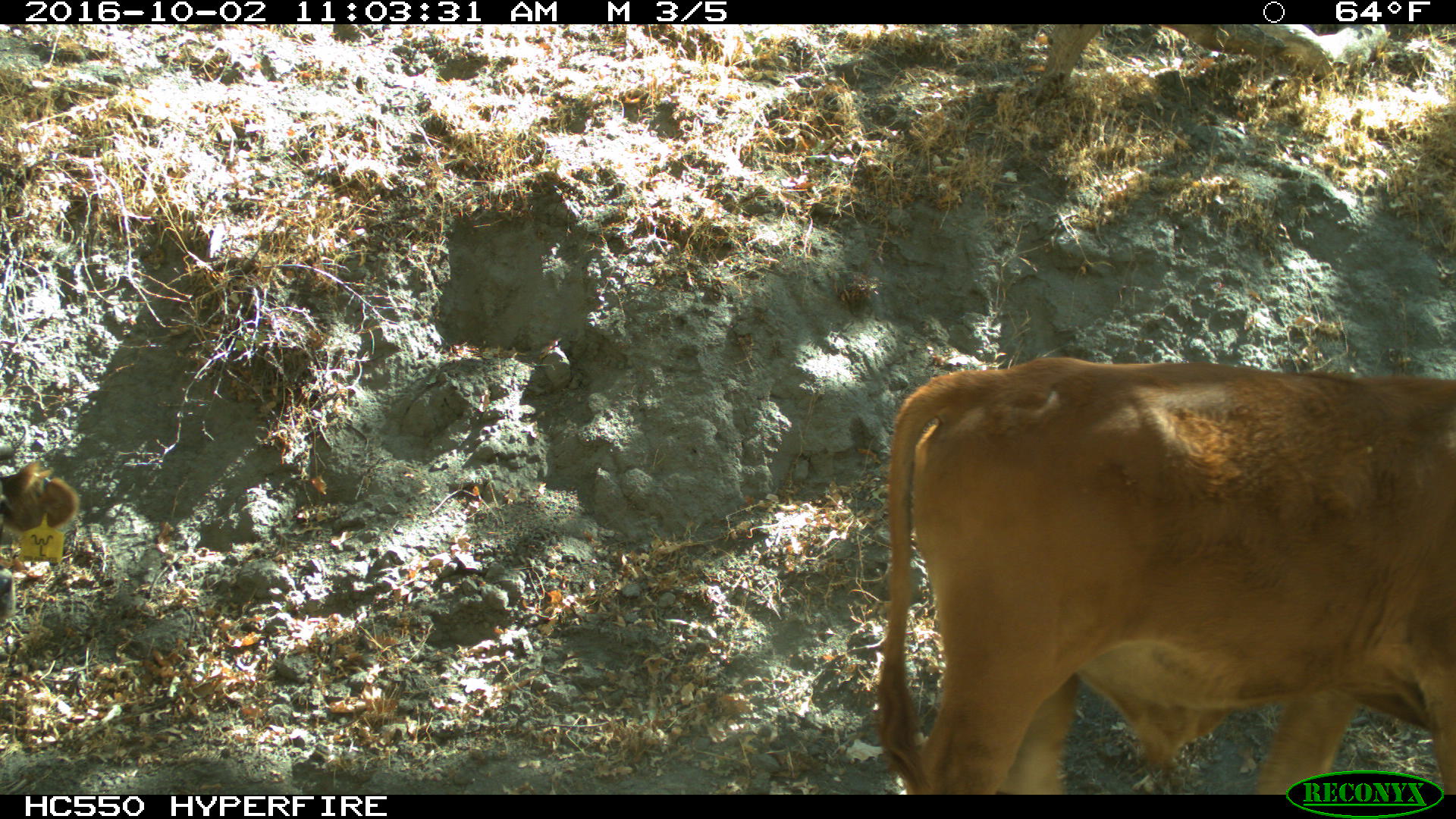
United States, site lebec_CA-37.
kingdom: Animalia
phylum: Chordata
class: Mammalia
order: Artiodactyla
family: Bovidae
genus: Bos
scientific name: Bos taurus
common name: domestic cow